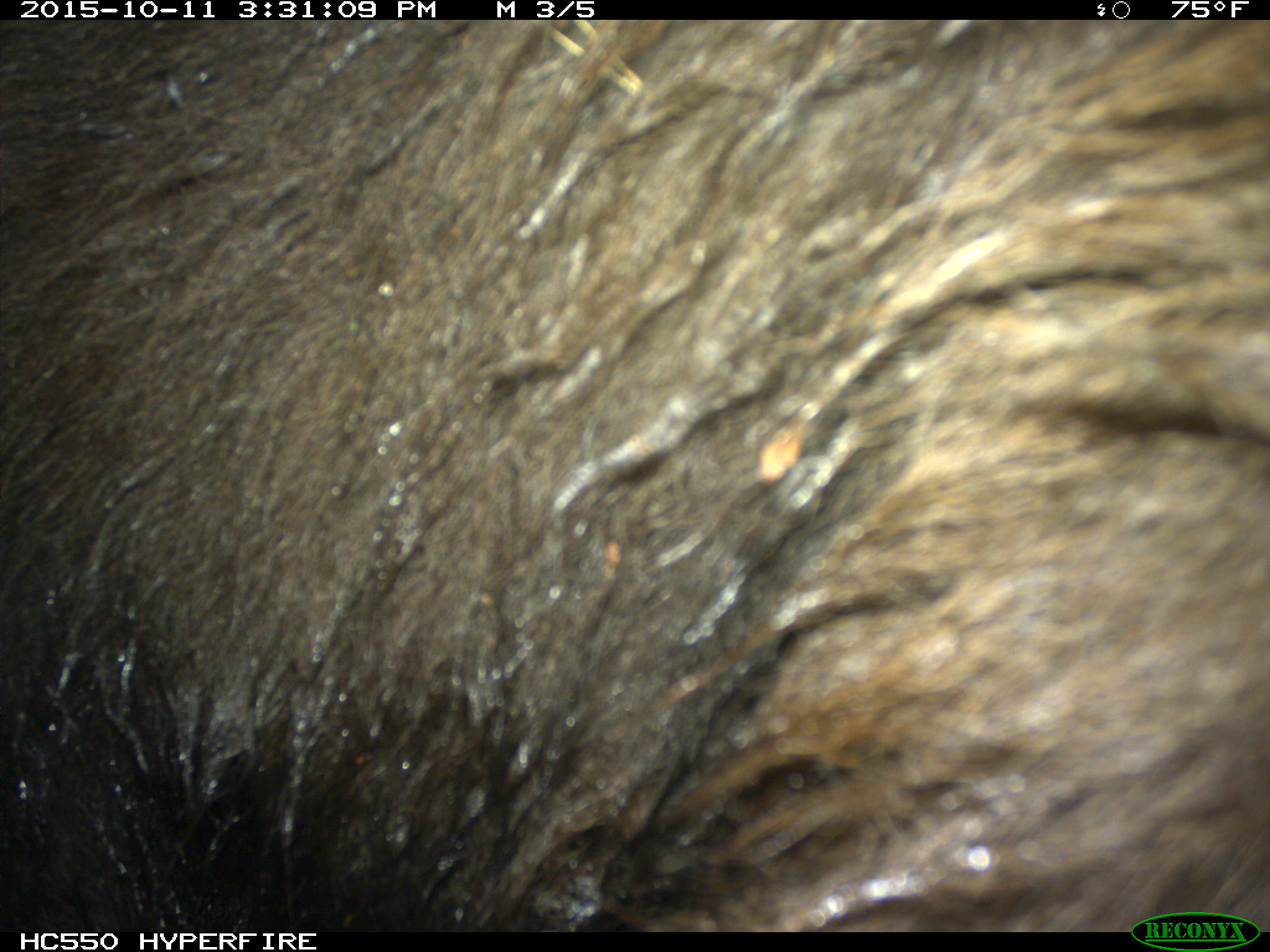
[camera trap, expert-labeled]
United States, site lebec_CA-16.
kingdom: Animalia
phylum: Chordata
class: Mammalia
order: Carnivora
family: Ursidae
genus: Ursus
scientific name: Ursus americanus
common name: american black bear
Ursus americanus (american black bear).